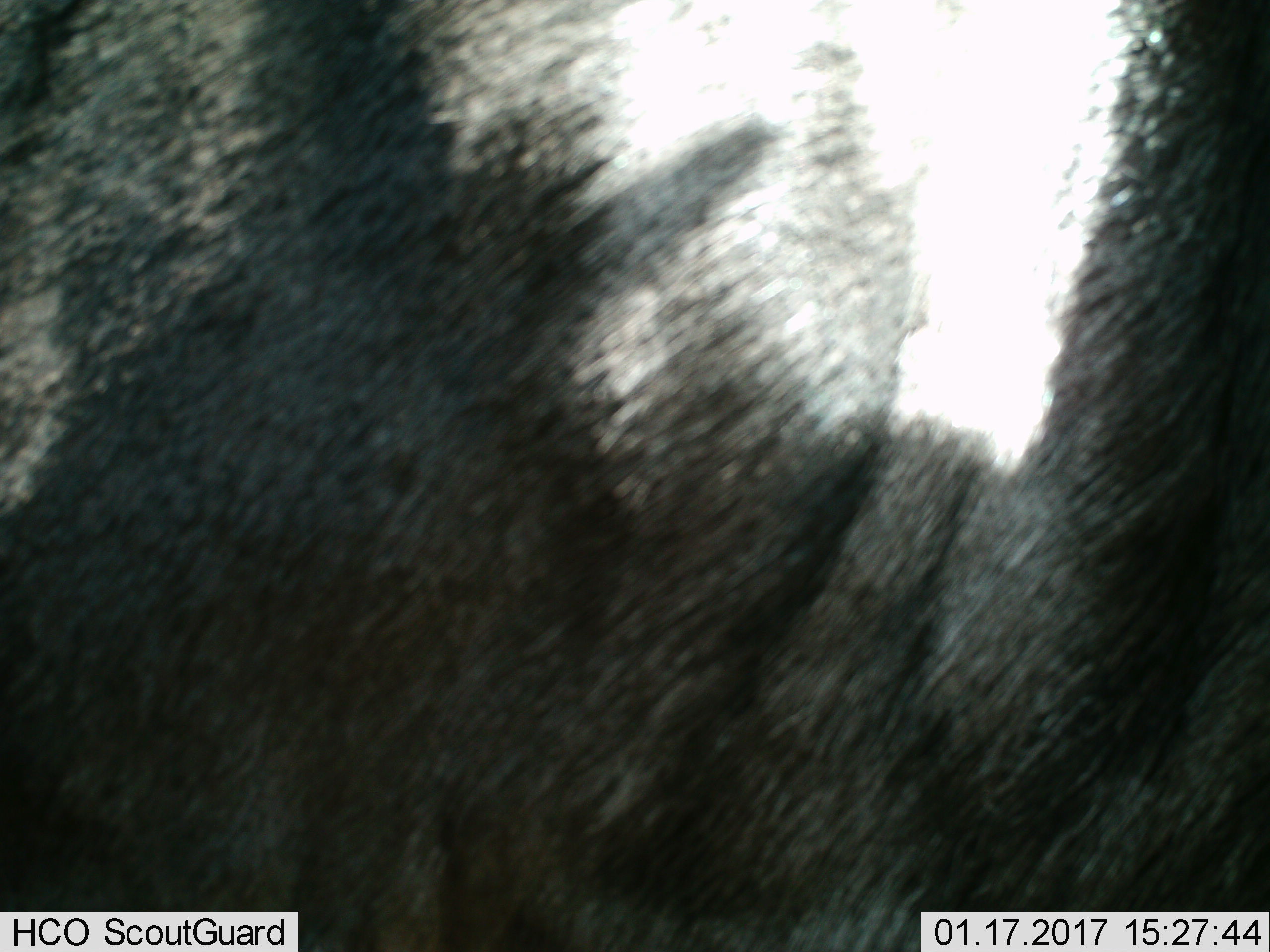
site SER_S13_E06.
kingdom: Animalia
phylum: Chordata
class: Mammalia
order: Artiodactyla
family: Bovidae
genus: Connochaetes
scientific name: Connochaetes taurinus taurinus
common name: blue wildebeest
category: wildebeestblue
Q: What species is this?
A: Wildebeestblue (blue wildebeest) (Connochaetes taurinus taurinus).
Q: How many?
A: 1.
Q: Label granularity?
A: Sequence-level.